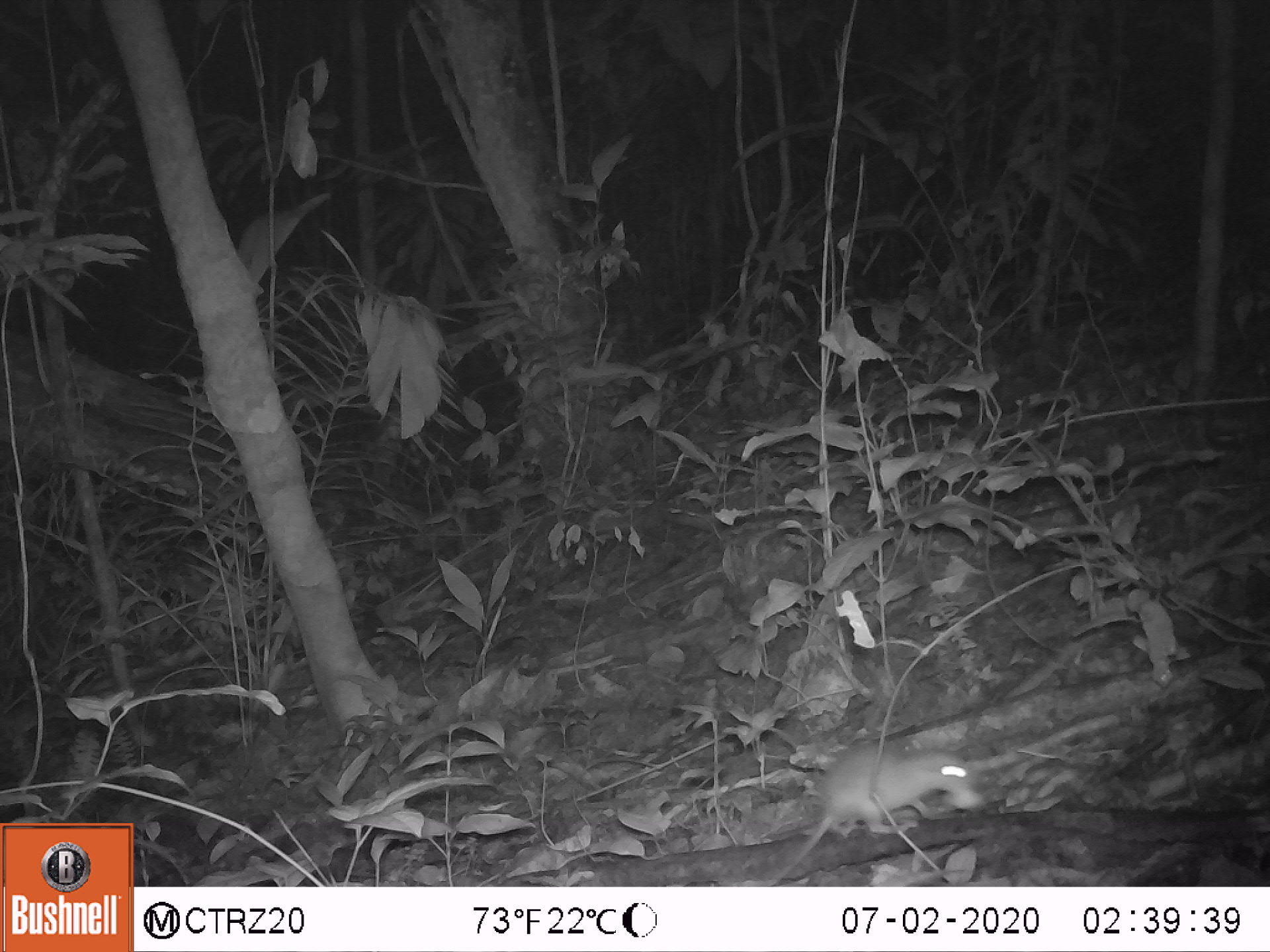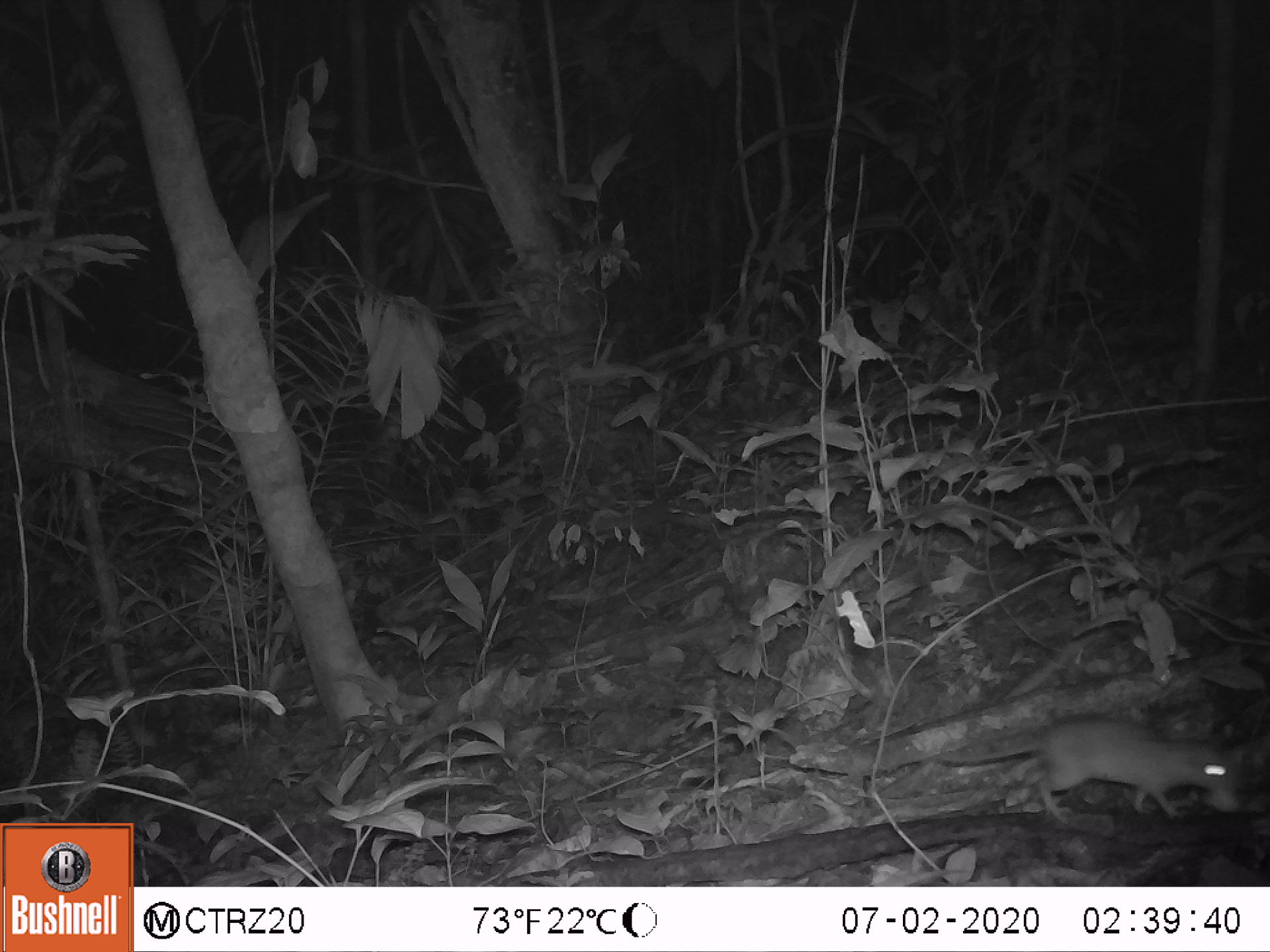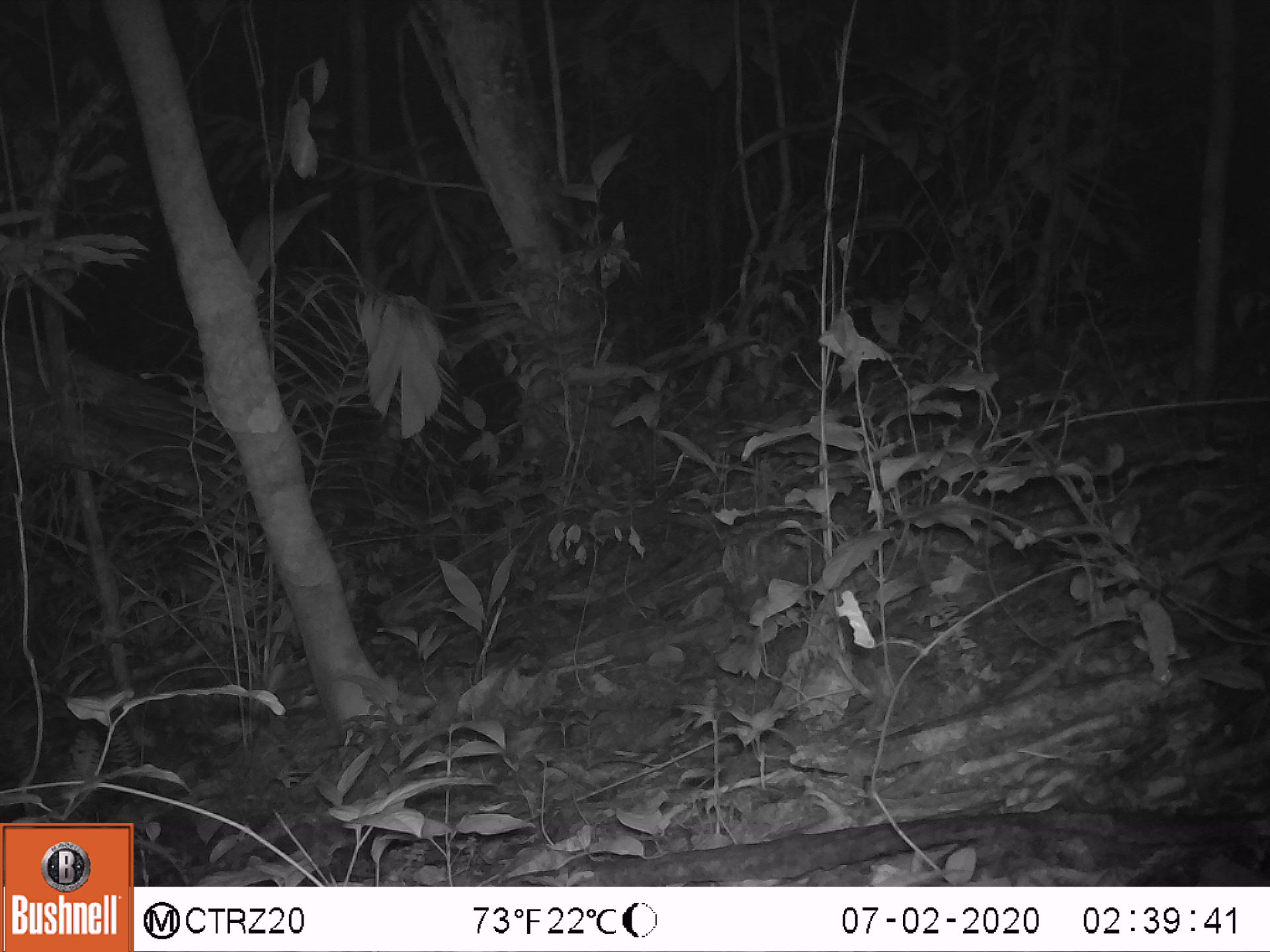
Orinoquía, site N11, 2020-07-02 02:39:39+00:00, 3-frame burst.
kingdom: Animalia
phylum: Chordata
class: Mammalia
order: Rodentia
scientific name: Rodentia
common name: rodent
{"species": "rodent (Rodentia)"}